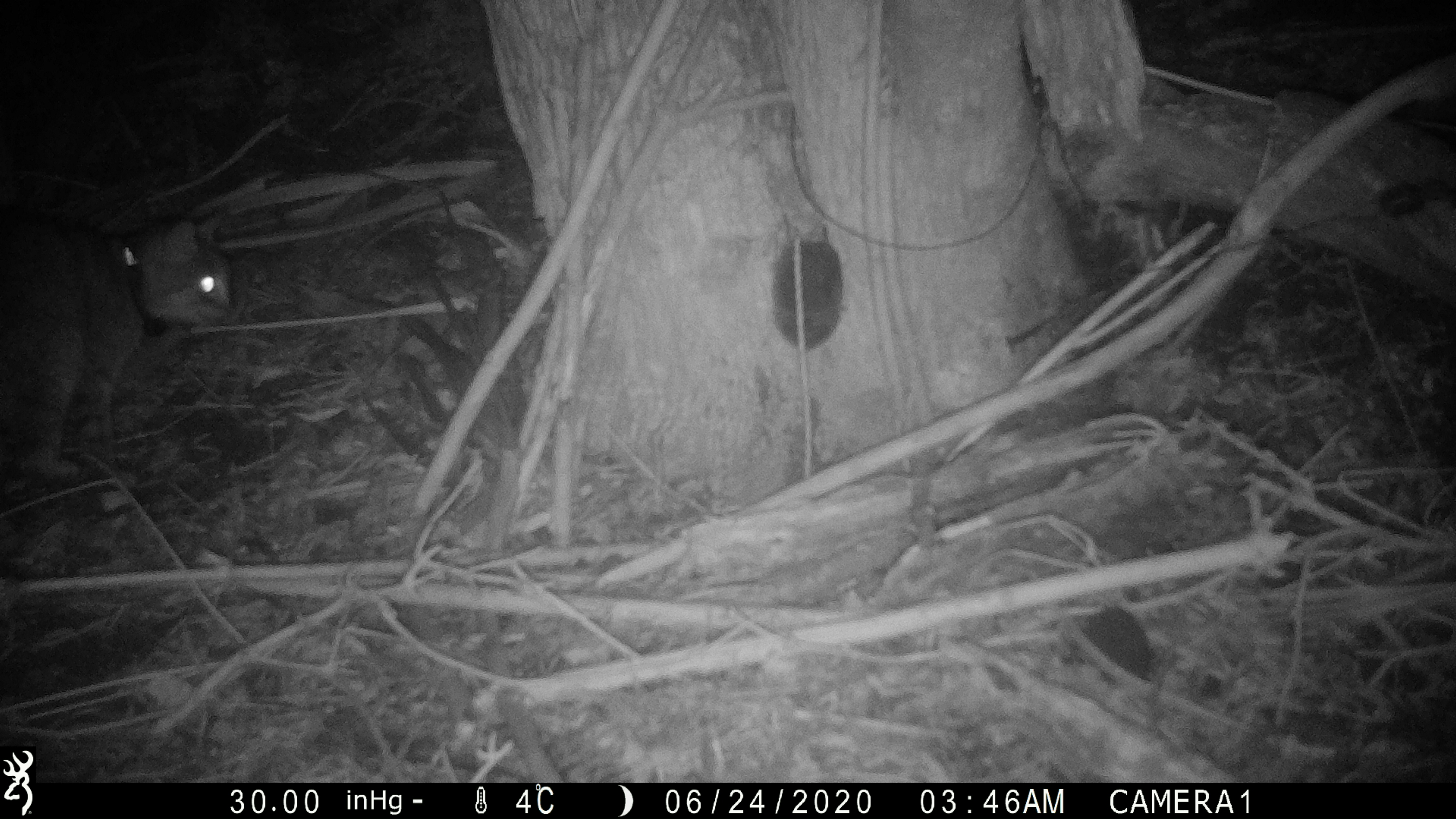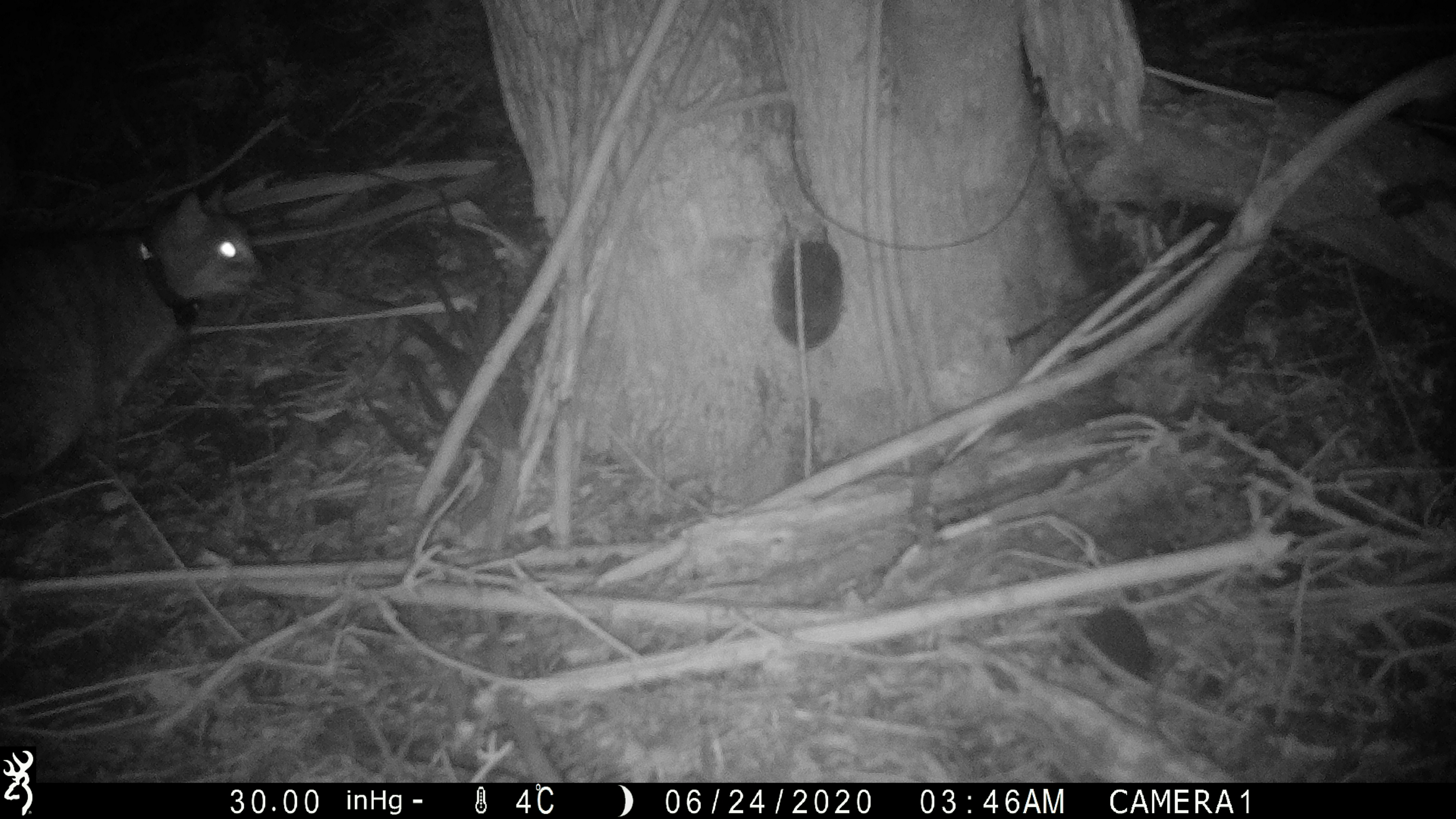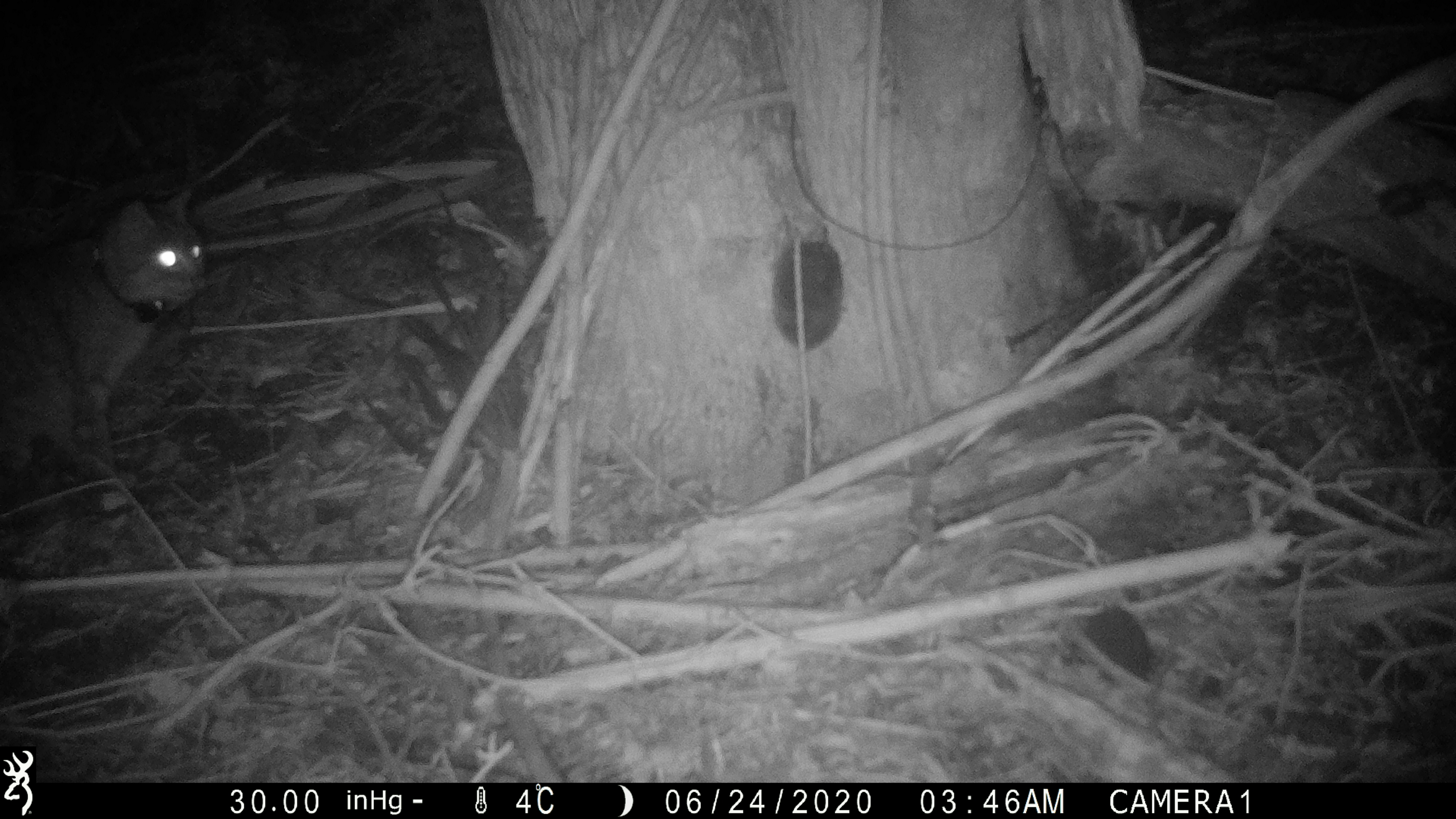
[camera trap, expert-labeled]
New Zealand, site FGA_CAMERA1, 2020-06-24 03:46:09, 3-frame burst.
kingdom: Animalia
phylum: Chordata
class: Mammalia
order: Carnivora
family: Felidae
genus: Felis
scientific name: Felis catus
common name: domestic cat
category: cat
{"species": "cat (domestic cat) (Felis catus)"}